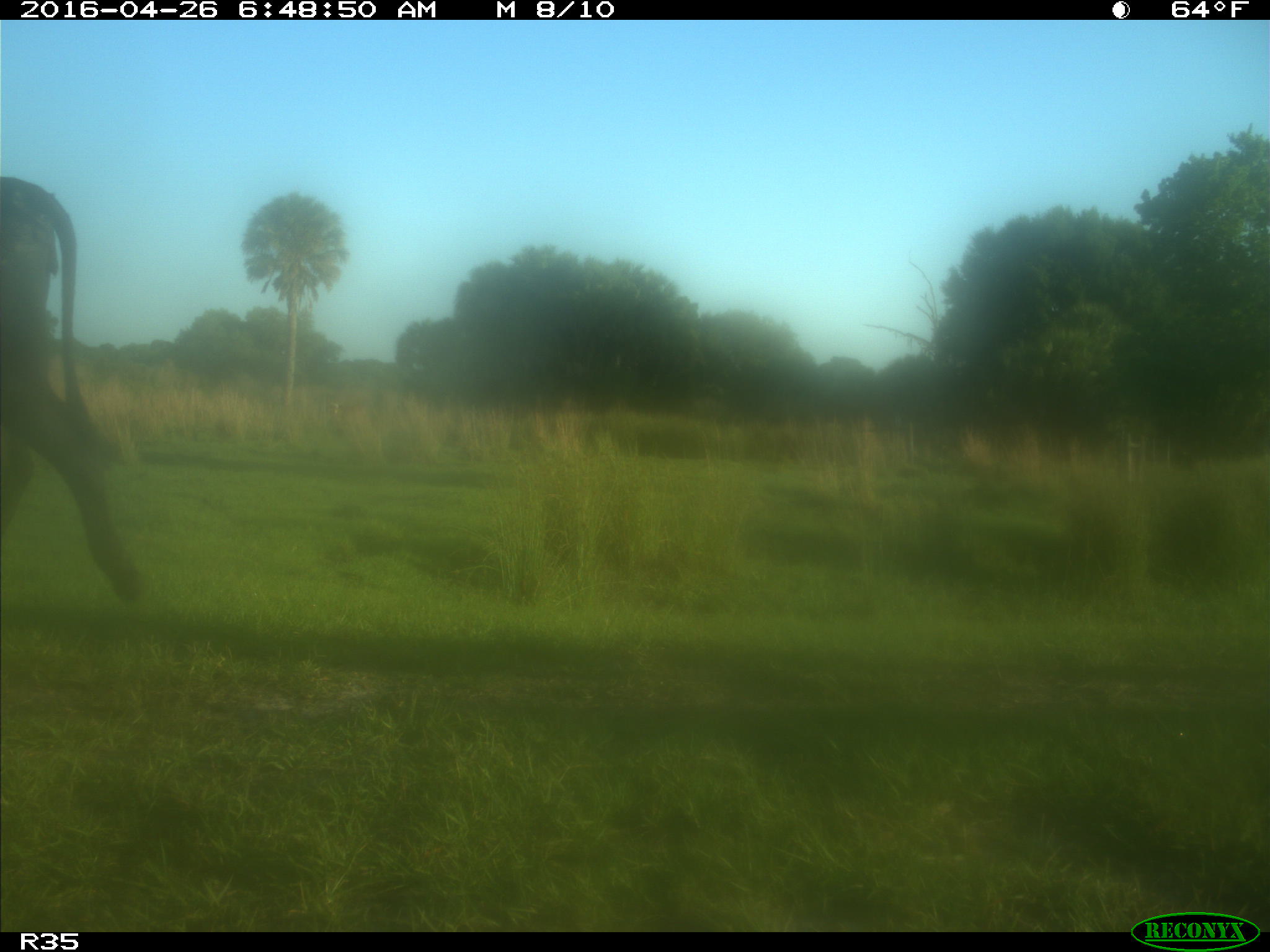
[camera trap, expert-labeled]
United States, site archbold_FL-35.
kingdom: Animalia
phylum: Chordata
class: Mammalia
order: Artiodactyla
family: Bovidae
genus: Bos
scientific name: Bos taurus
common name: domestic cow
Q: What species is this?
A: Bos taurus (domestic cow).